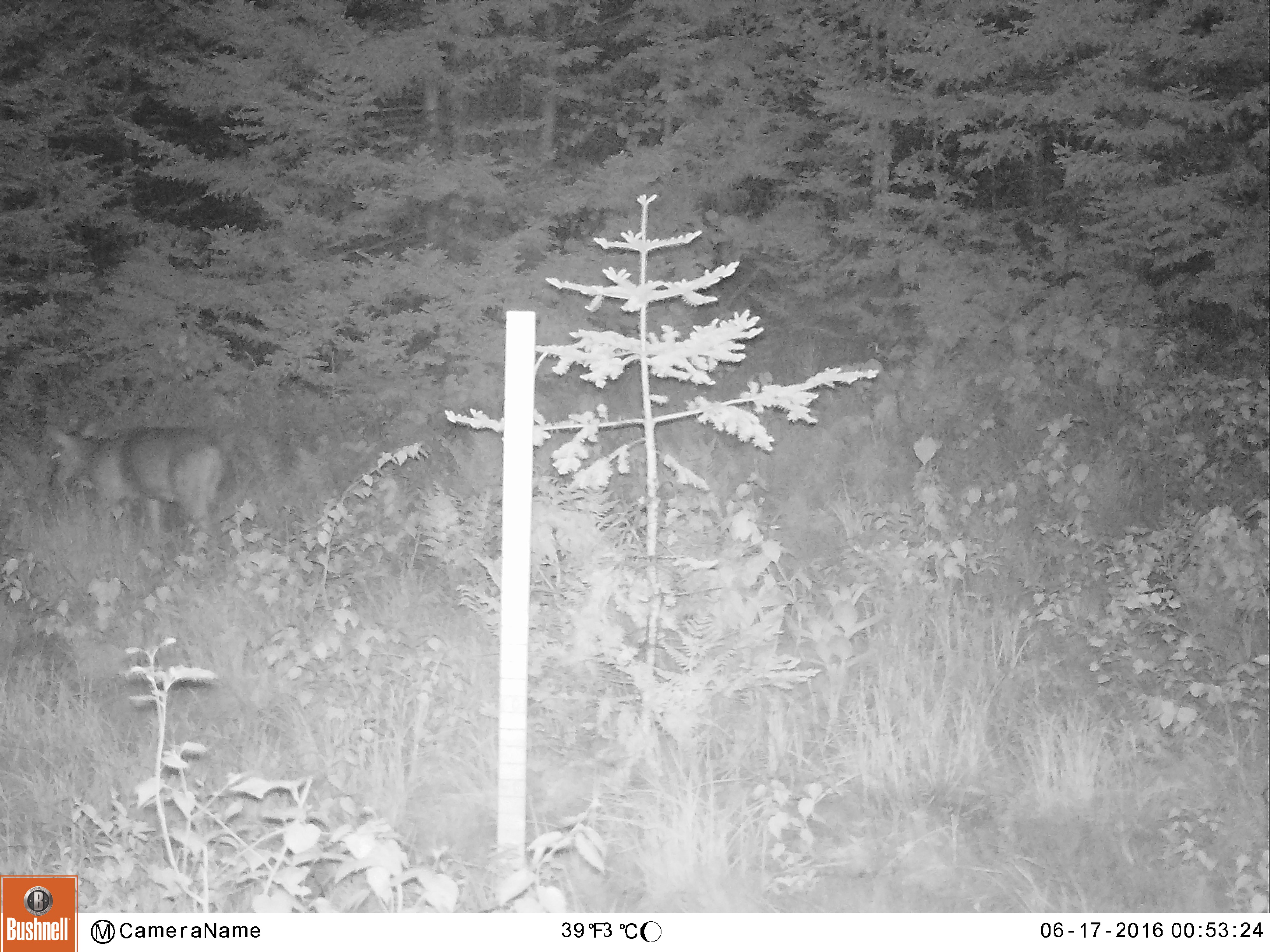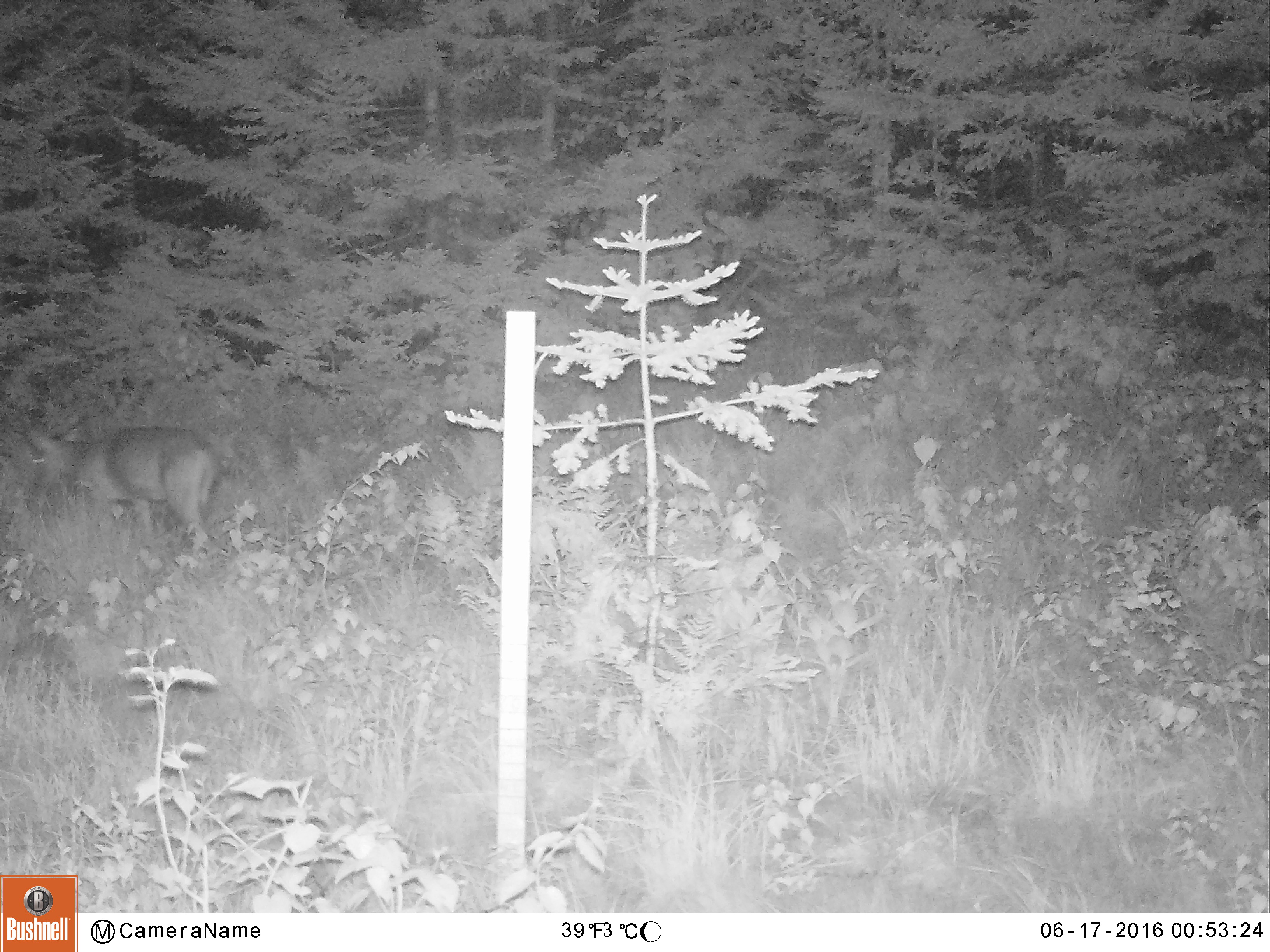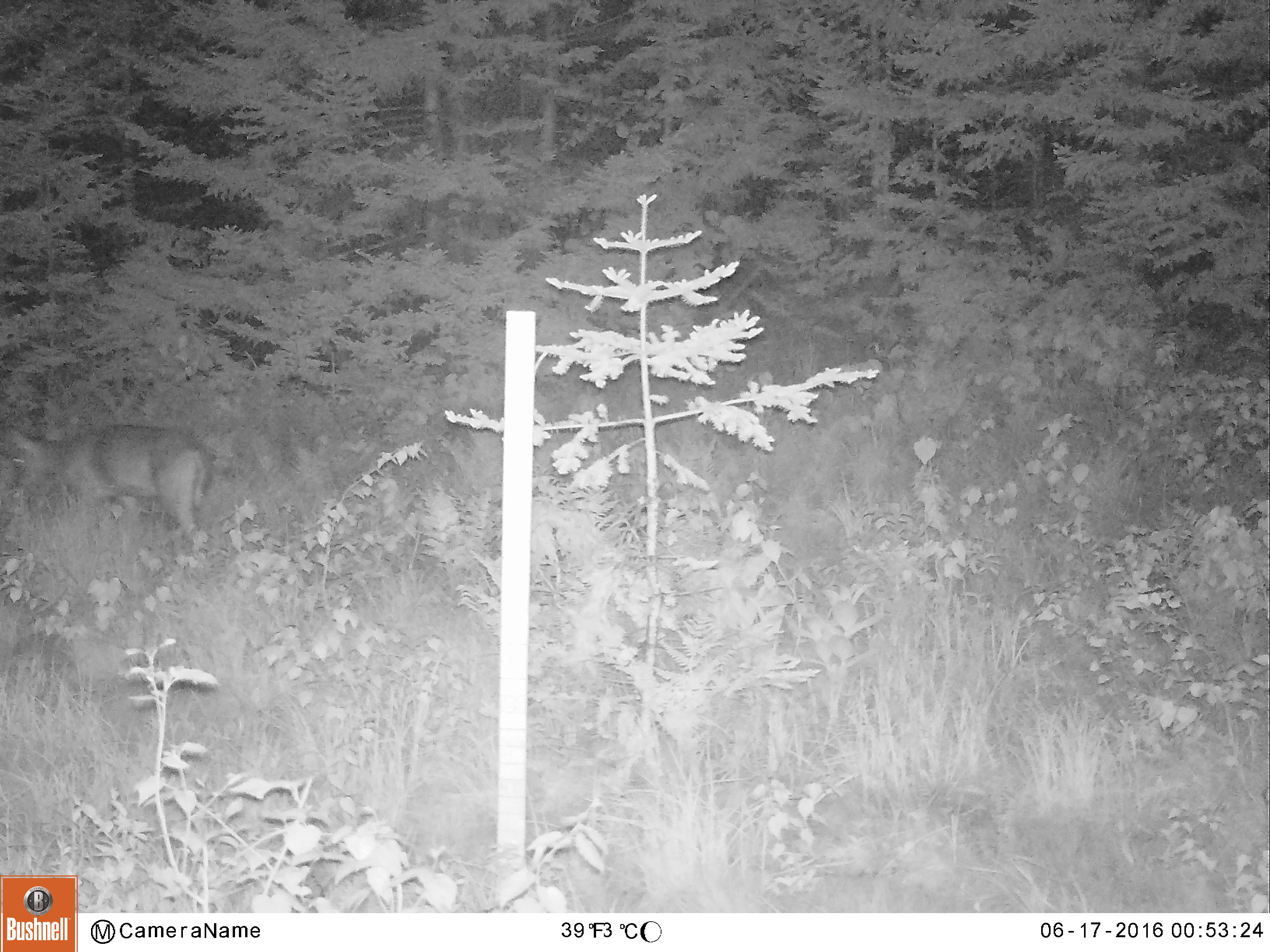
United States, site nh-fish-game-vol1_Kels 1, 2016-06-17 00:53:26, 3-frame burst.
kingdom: Animalia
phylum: Chordata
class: Mammalia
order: Artiodactyla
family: Cervidae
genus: Odocoileus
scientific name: Odocoileus virginianus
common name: white-tailed deer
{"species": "white-tailed deer (Odocoileus virginianus)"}